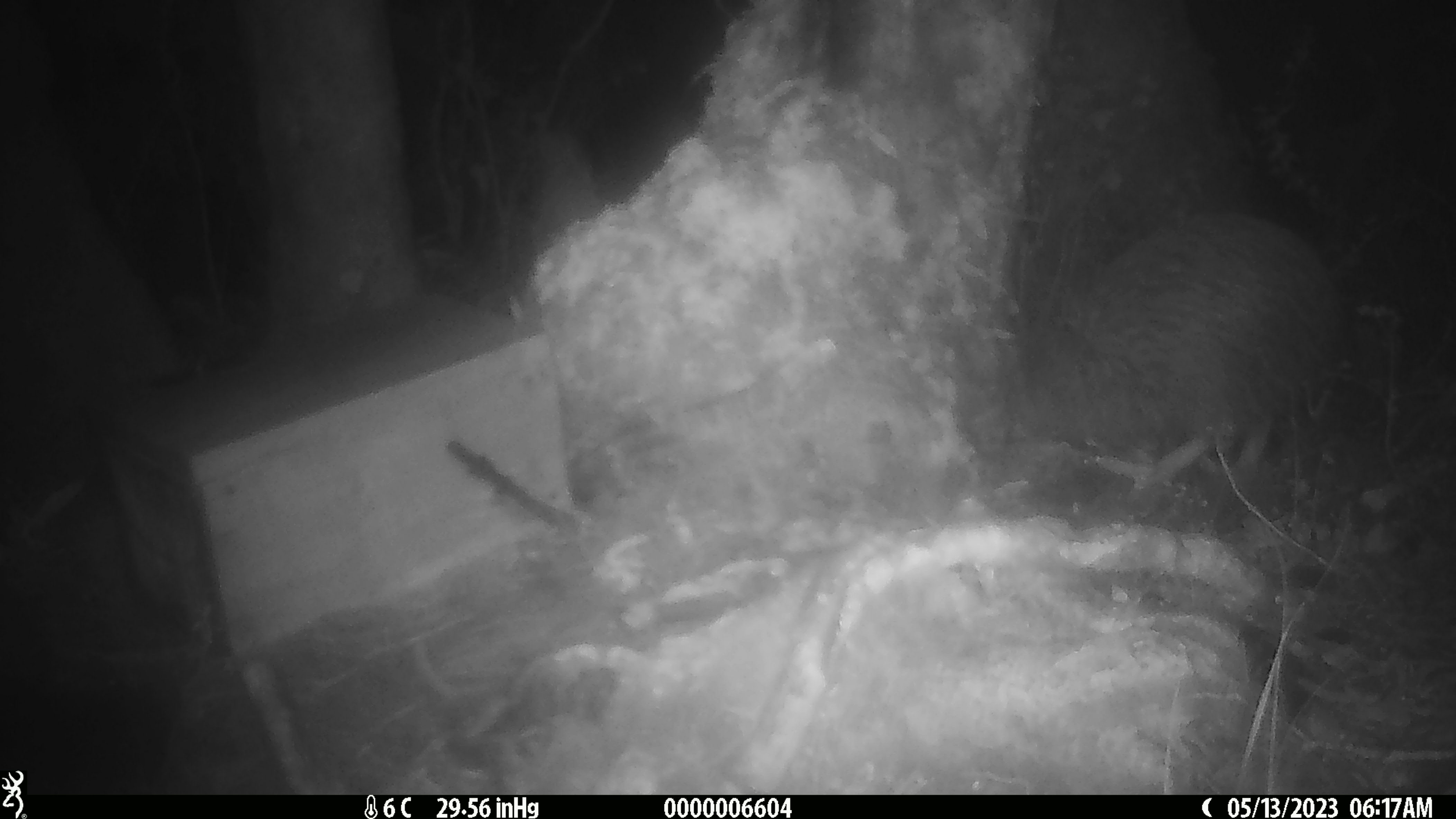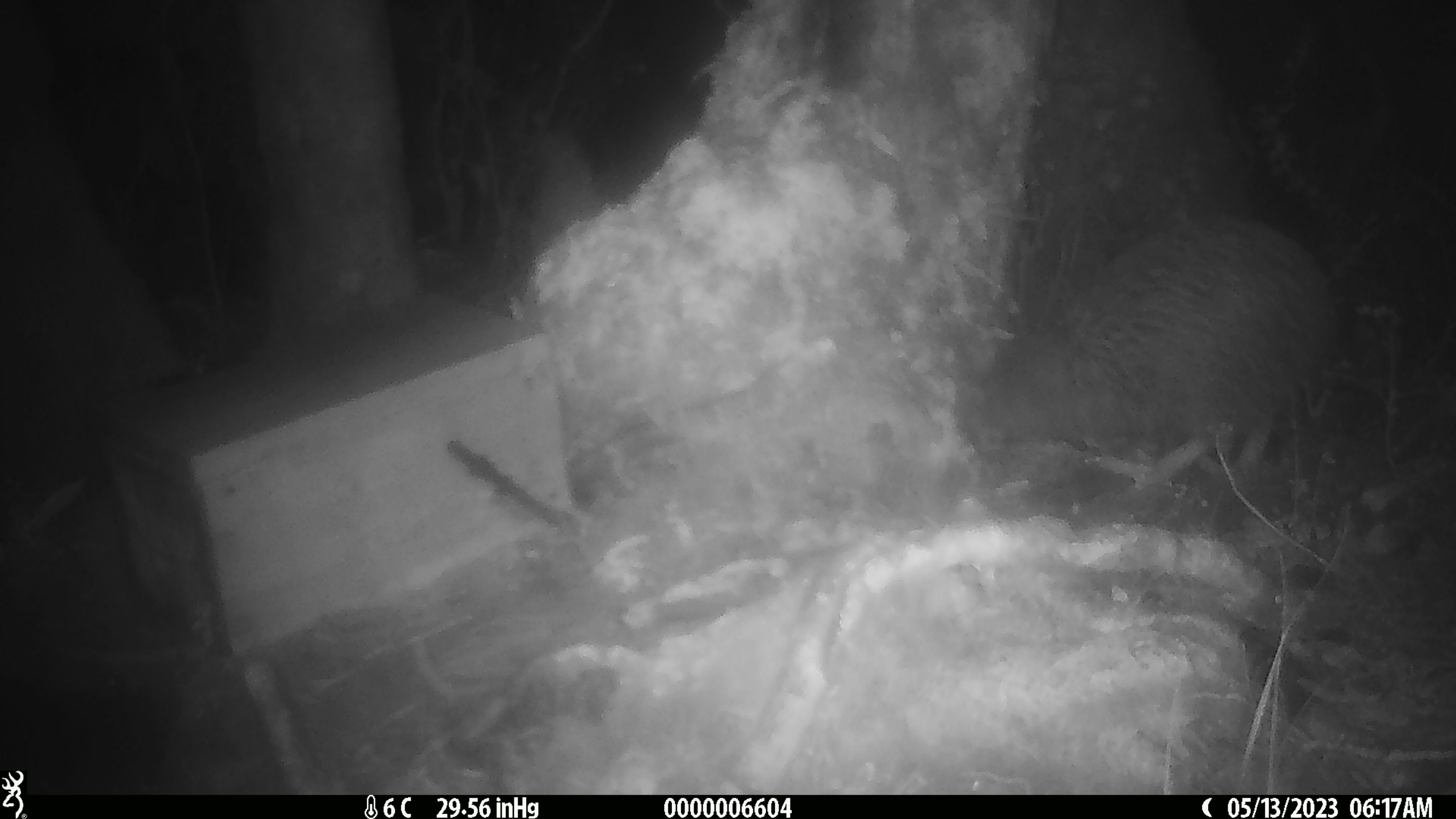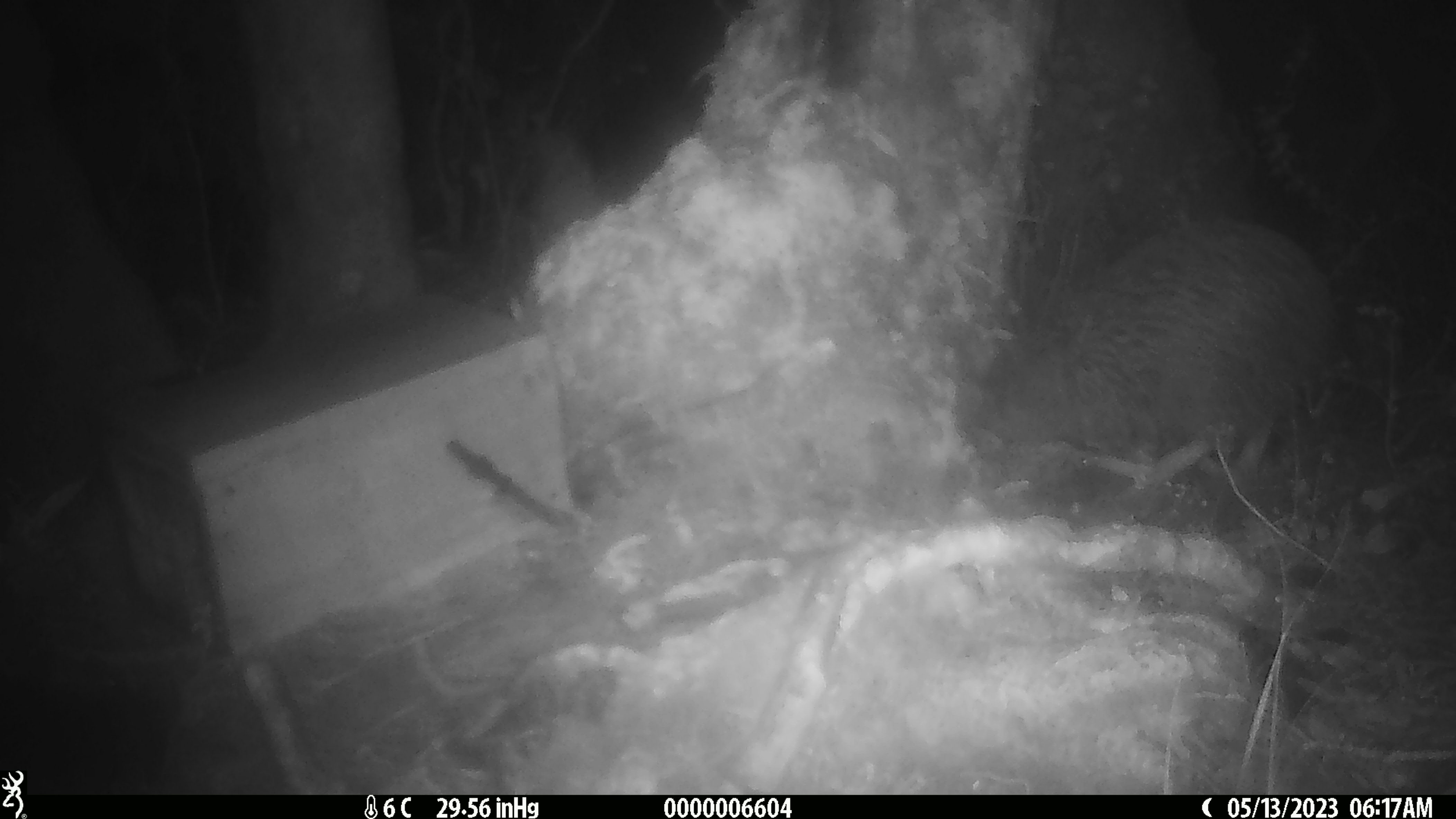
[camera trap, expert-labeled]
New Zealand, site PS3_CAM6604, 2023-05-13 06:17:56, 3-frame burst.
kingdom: Animalia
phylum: Chordata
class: Aves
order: Apterygiformes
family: Apterygidae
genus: Apteryx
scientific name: Apteryx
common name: kiwi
Kiwi (Apteryx).